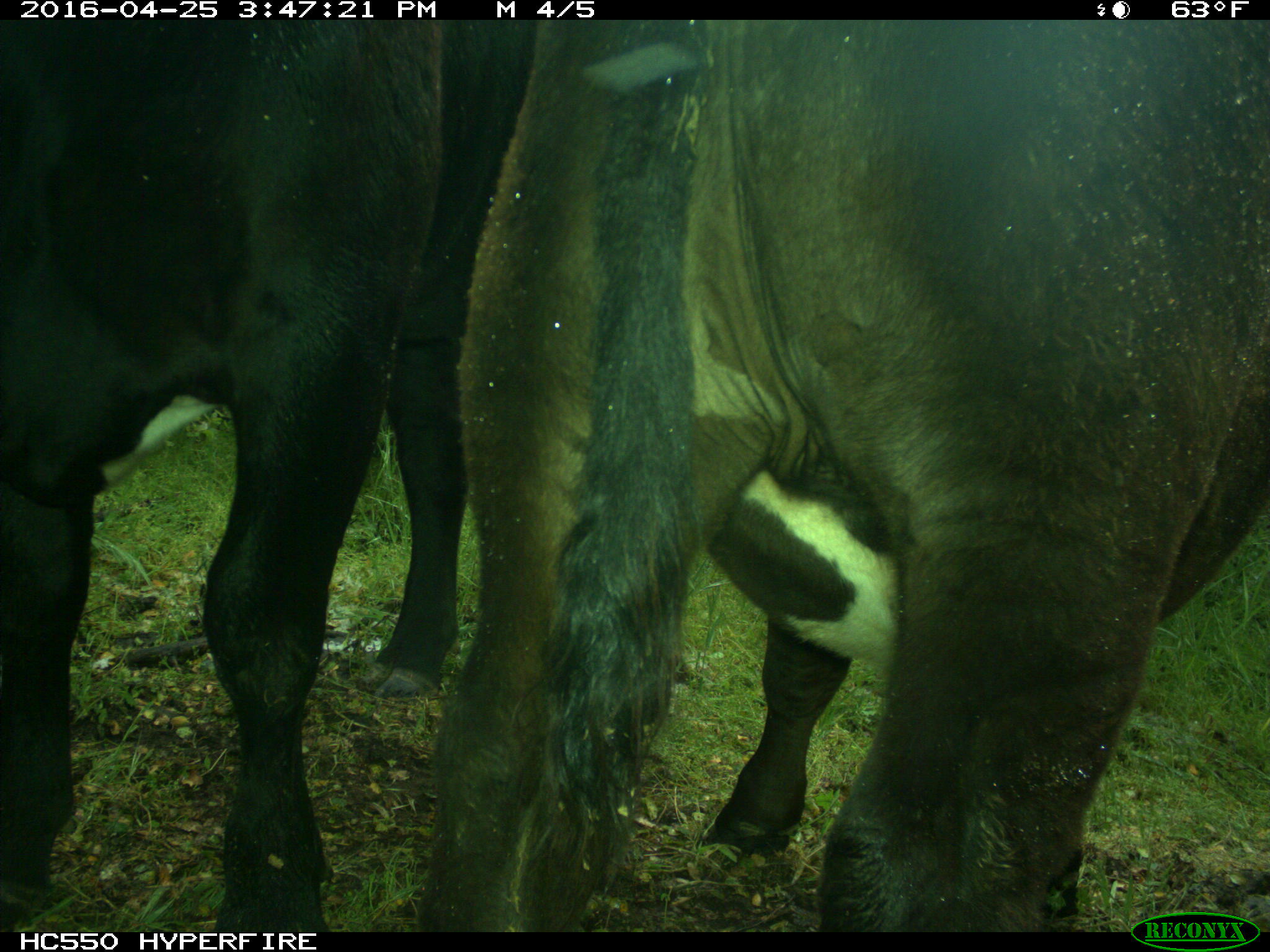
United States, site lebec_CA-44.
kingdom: Animalia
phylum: Chordata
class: Mammalia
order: Artiodactyla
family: Bovidae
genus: Bos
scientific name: Bos taurus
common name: domestic cow